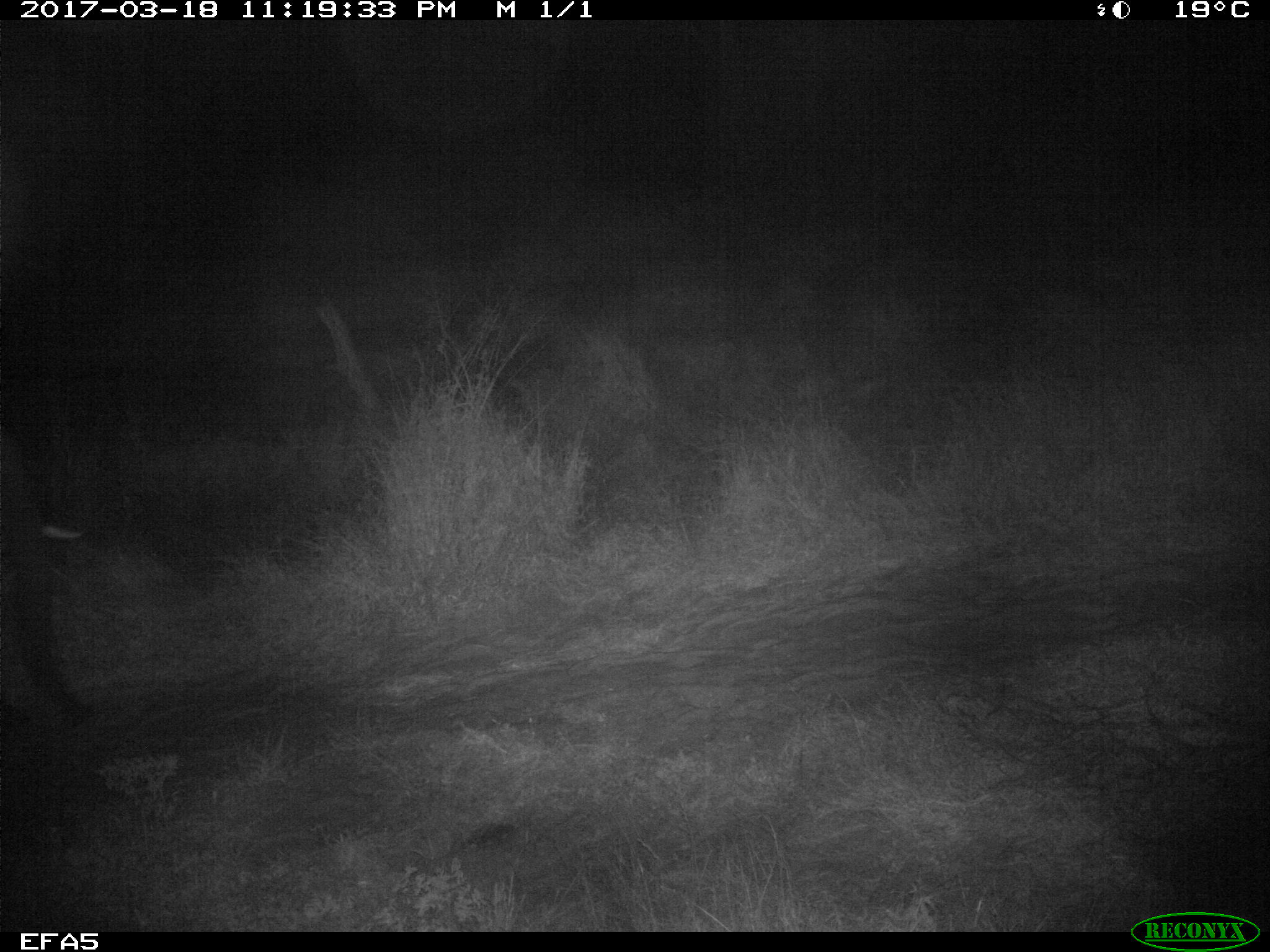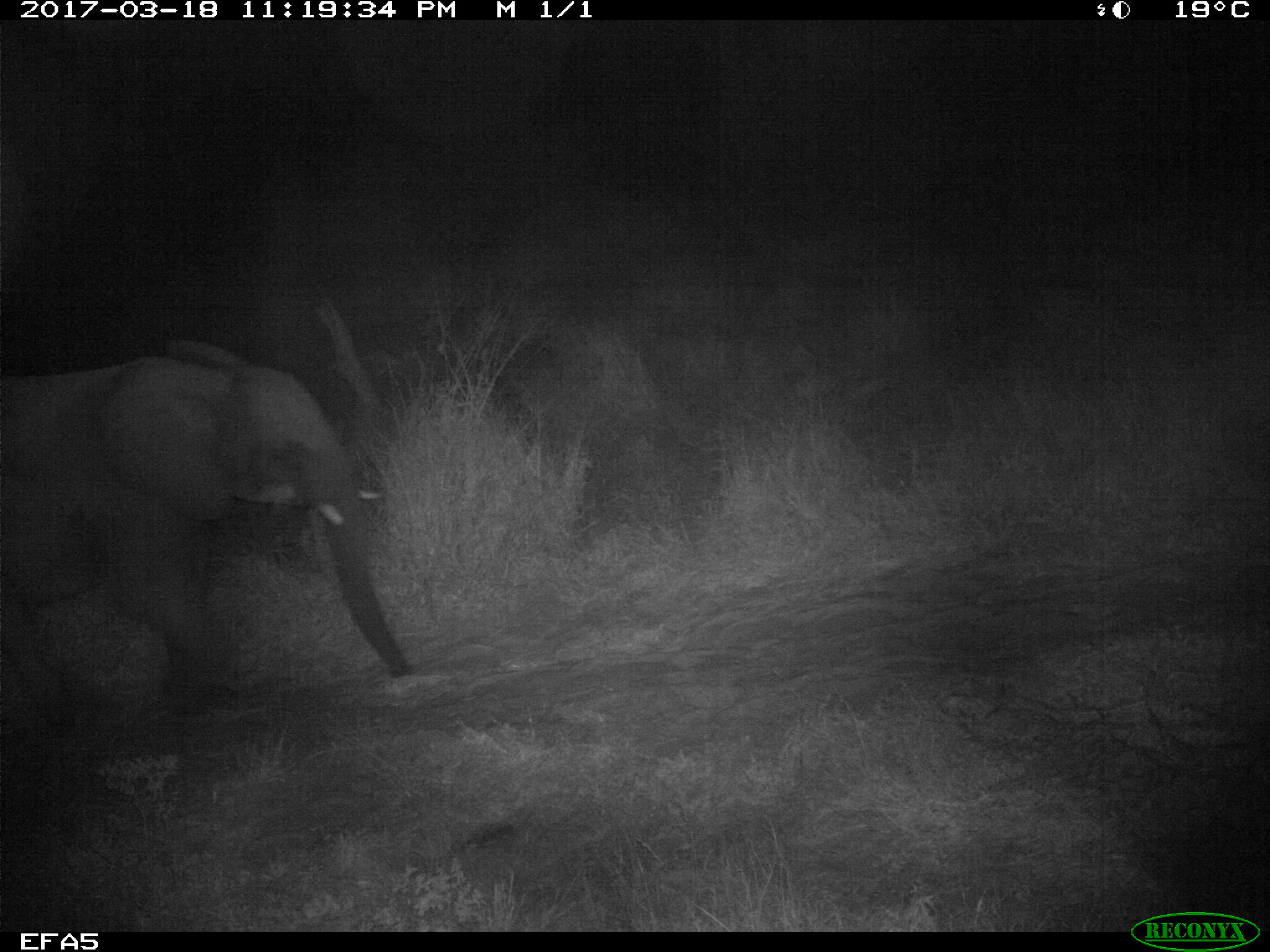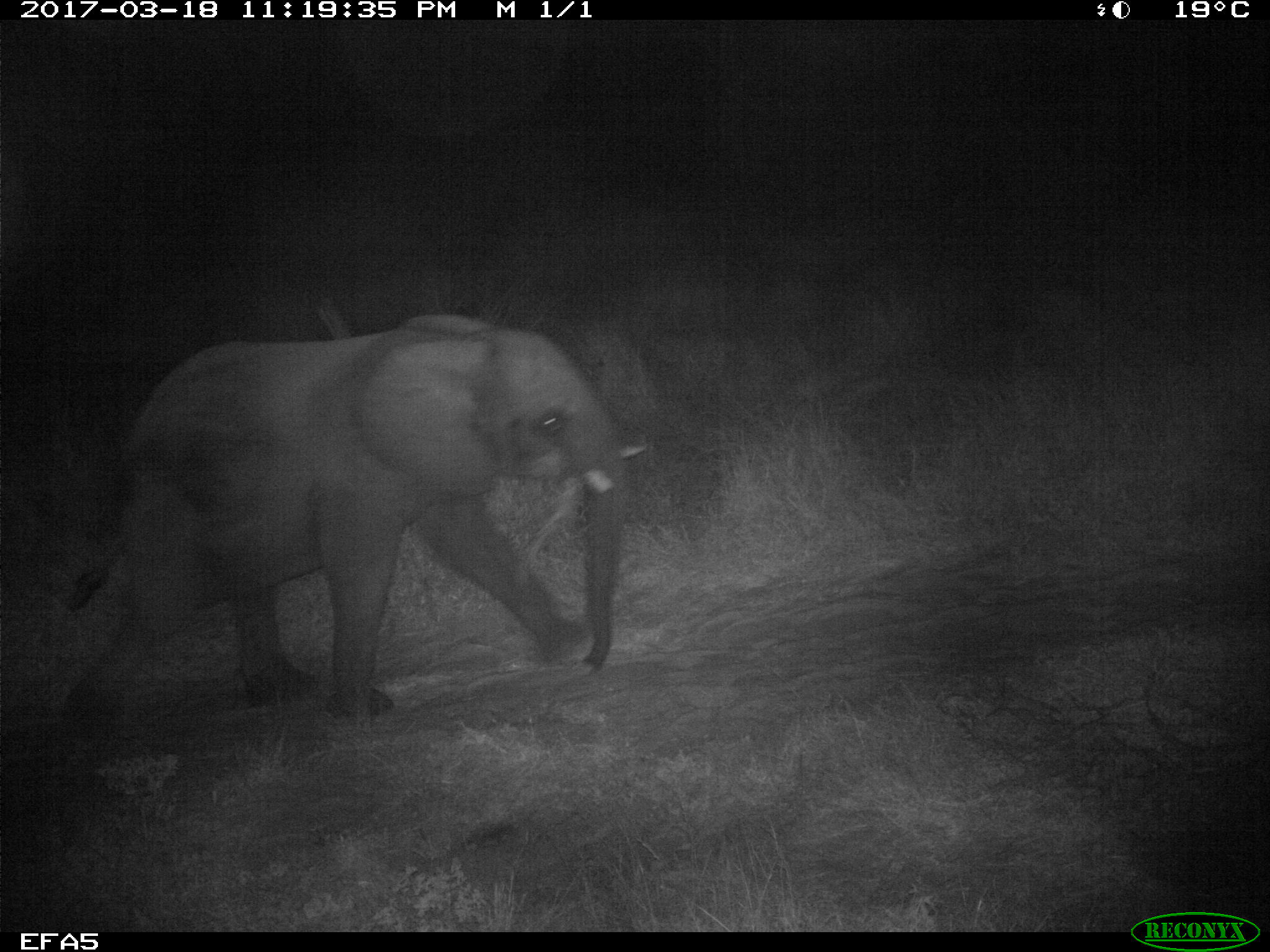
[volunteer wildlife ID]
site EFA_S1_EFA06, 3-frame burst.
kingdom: Animalia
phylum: Chordata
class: Mammalia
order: Proboscidea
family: Elephantidae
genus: Loxodonta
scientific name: Loxodonta africana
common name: african bush elephant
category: elephant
Elephant (african bush elephant) (Loxodonta africana), count 1. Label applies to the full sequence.